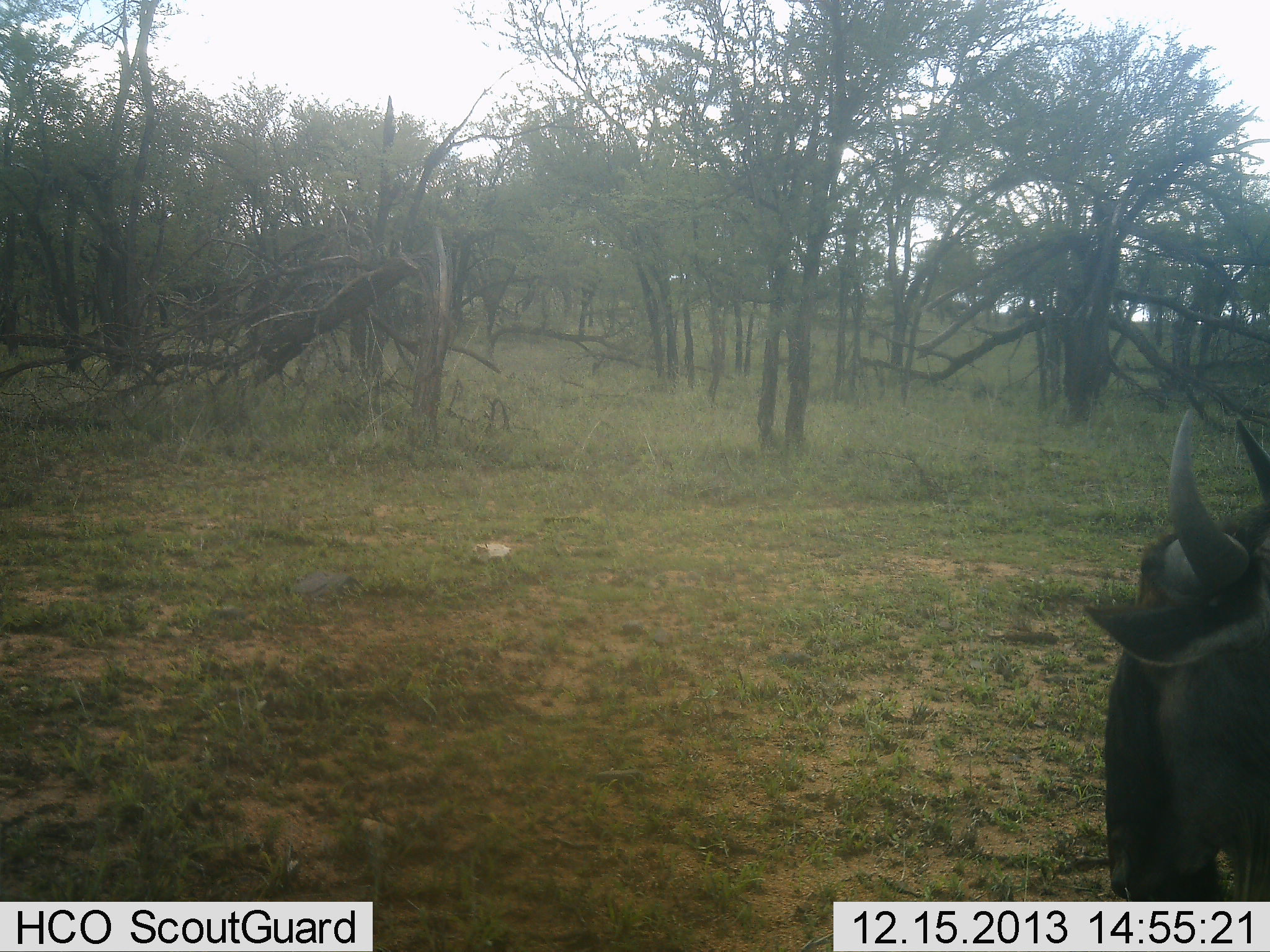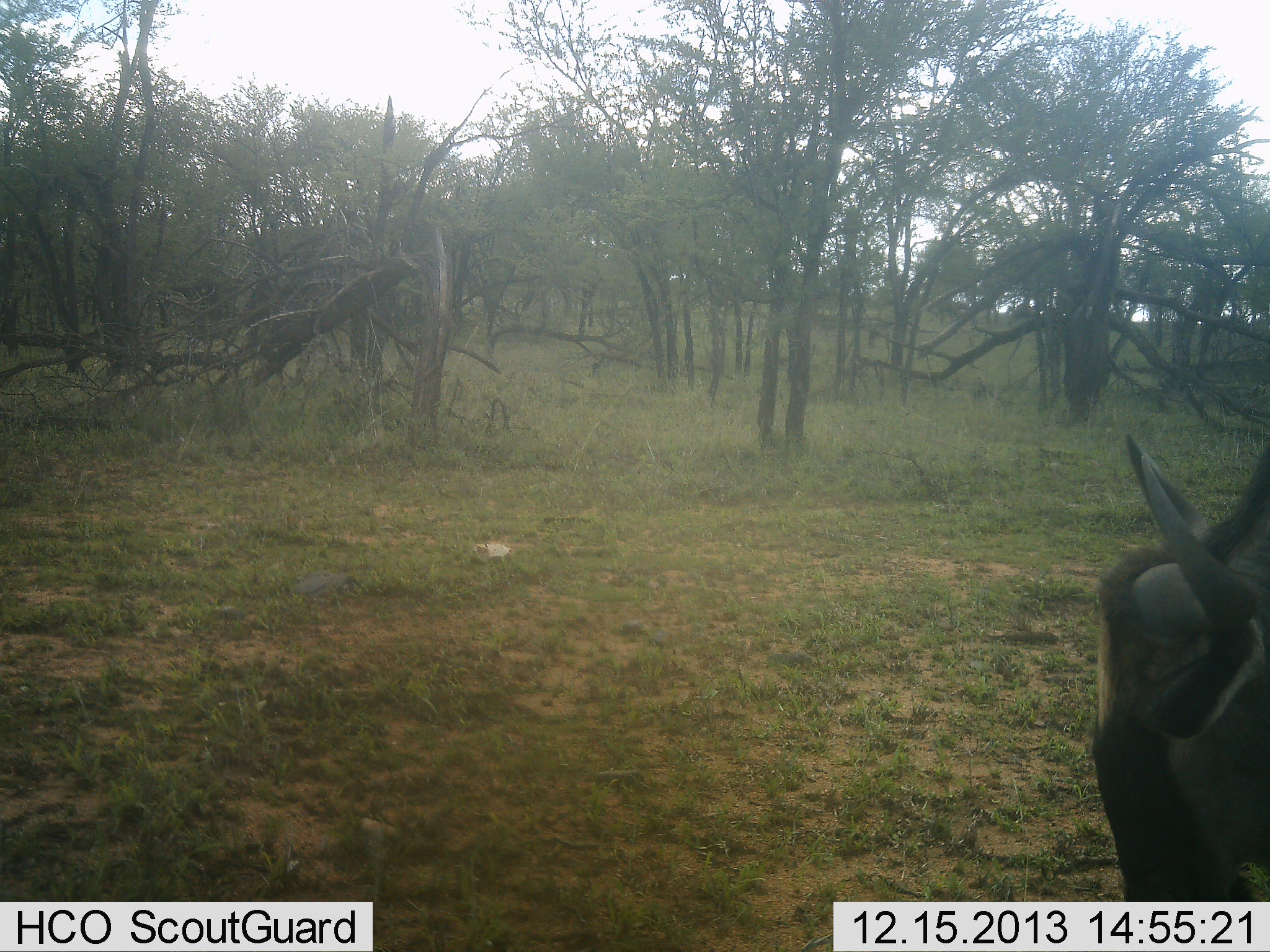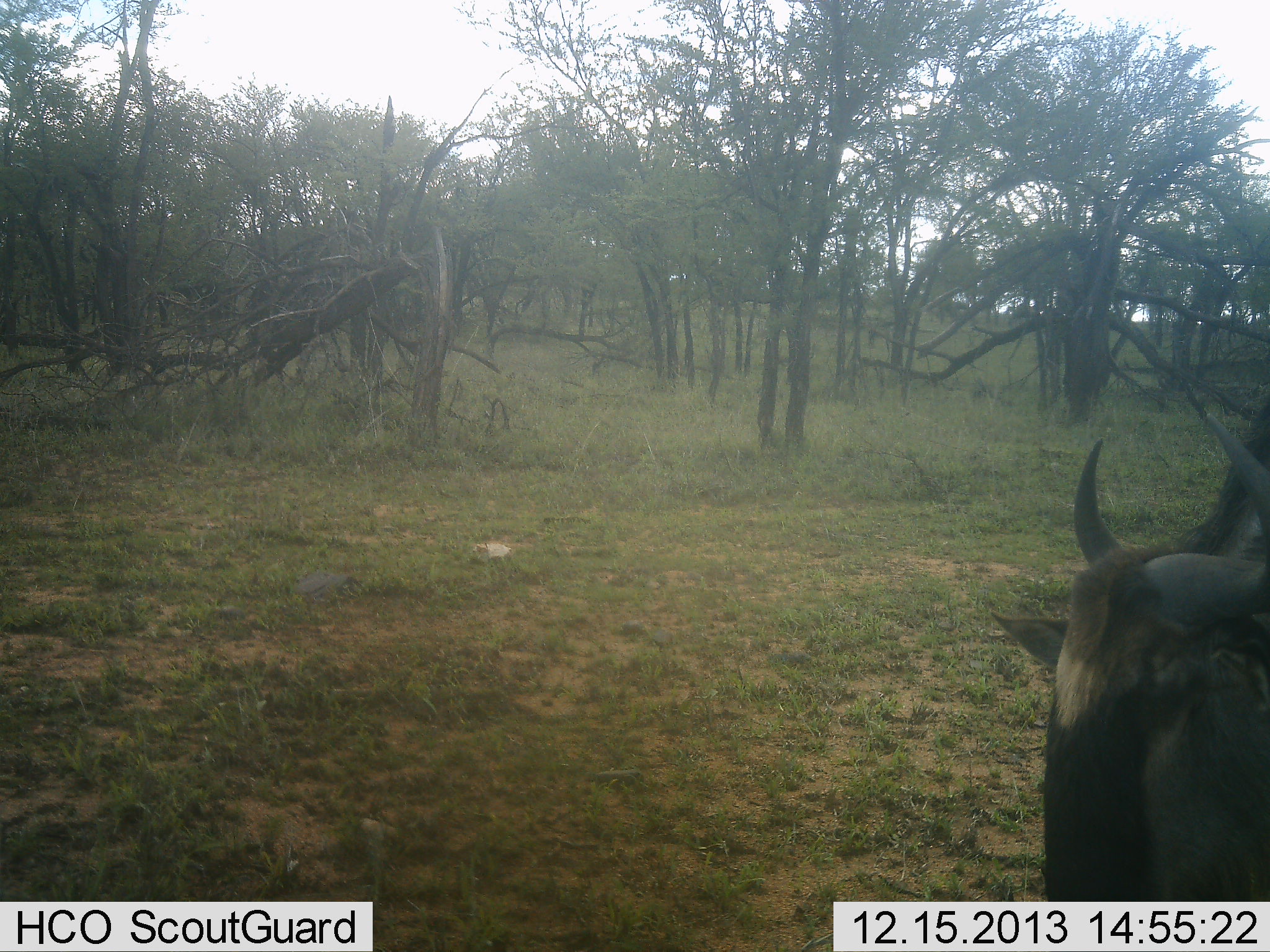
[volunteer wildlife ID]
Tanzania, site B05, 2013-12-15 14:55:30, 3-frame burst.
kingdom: Animalia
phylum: Chordata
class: Mammalia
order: Artiodactyla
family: Bovidae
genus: Connochaetes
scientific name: Connochaetes taurinus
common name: blue wildebeest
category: wildebeest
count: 1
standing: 50%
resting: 0%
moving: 20%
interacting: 0%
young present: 0%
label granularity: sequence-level